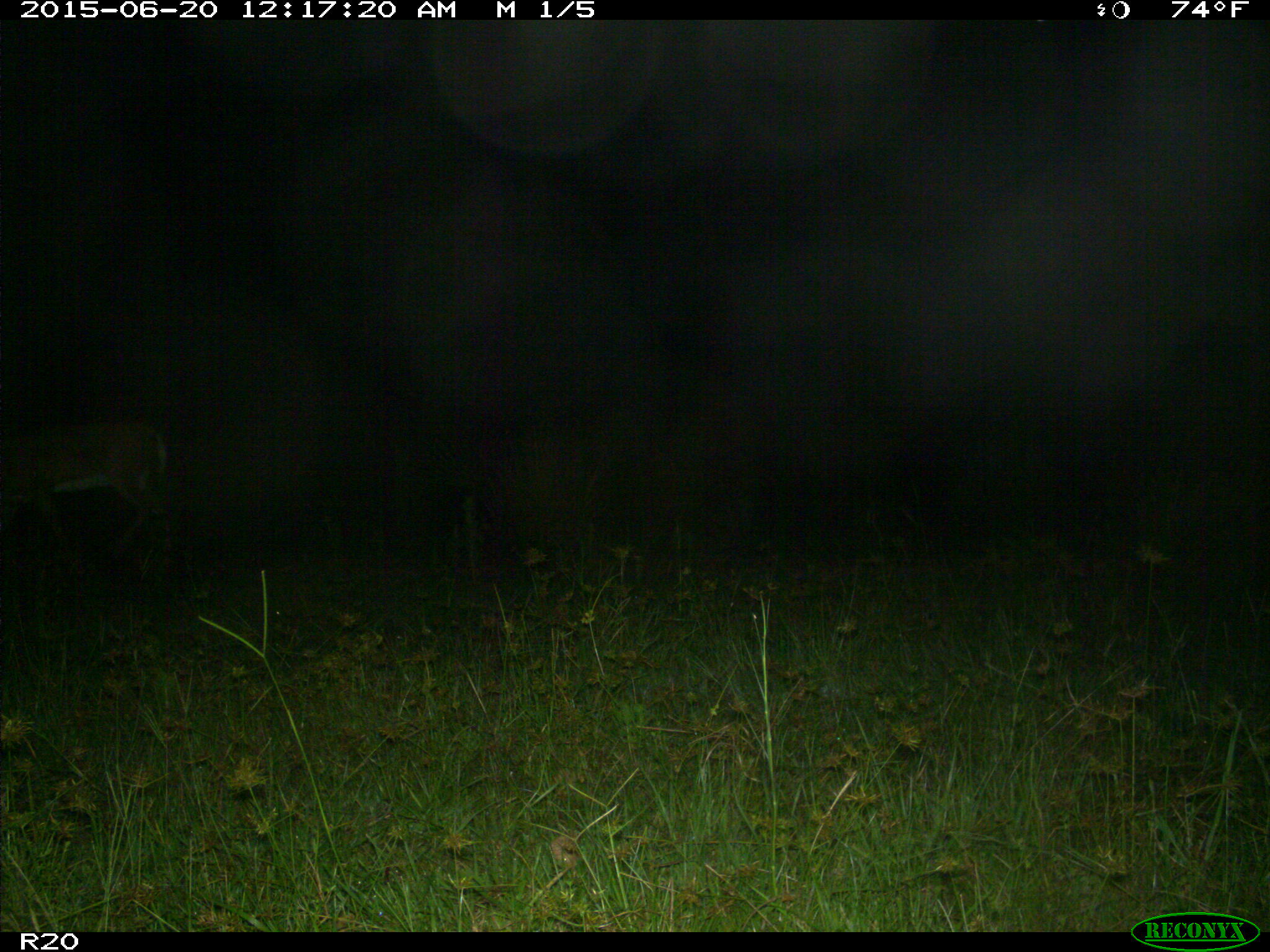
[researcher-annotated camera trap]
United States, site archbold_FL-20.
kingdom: Animalia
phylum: Chordata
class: Mammalia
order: Artiodactyla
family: Cervidae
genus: Odocoileus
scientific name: Odocoileus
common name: deer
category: unidentified deer